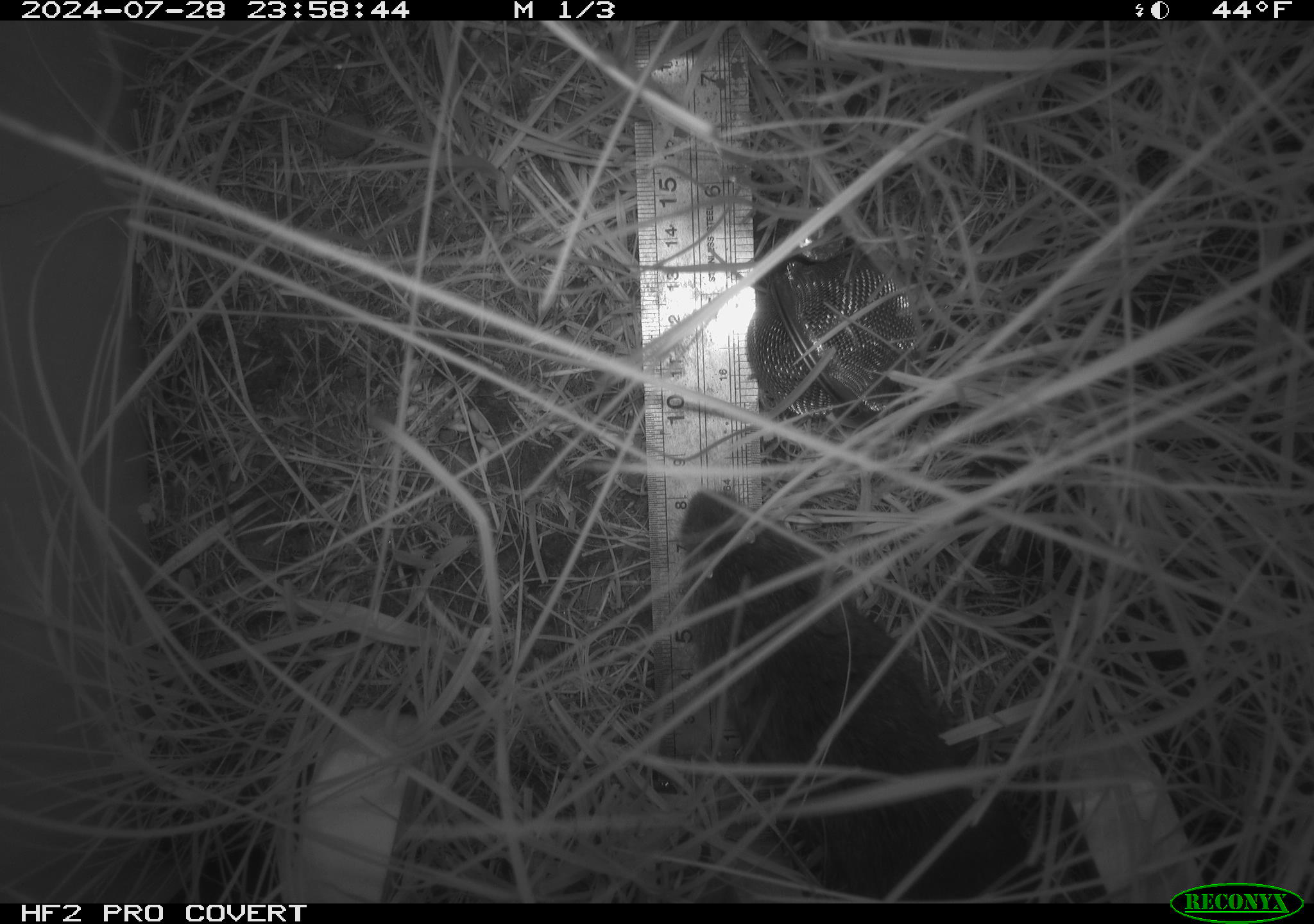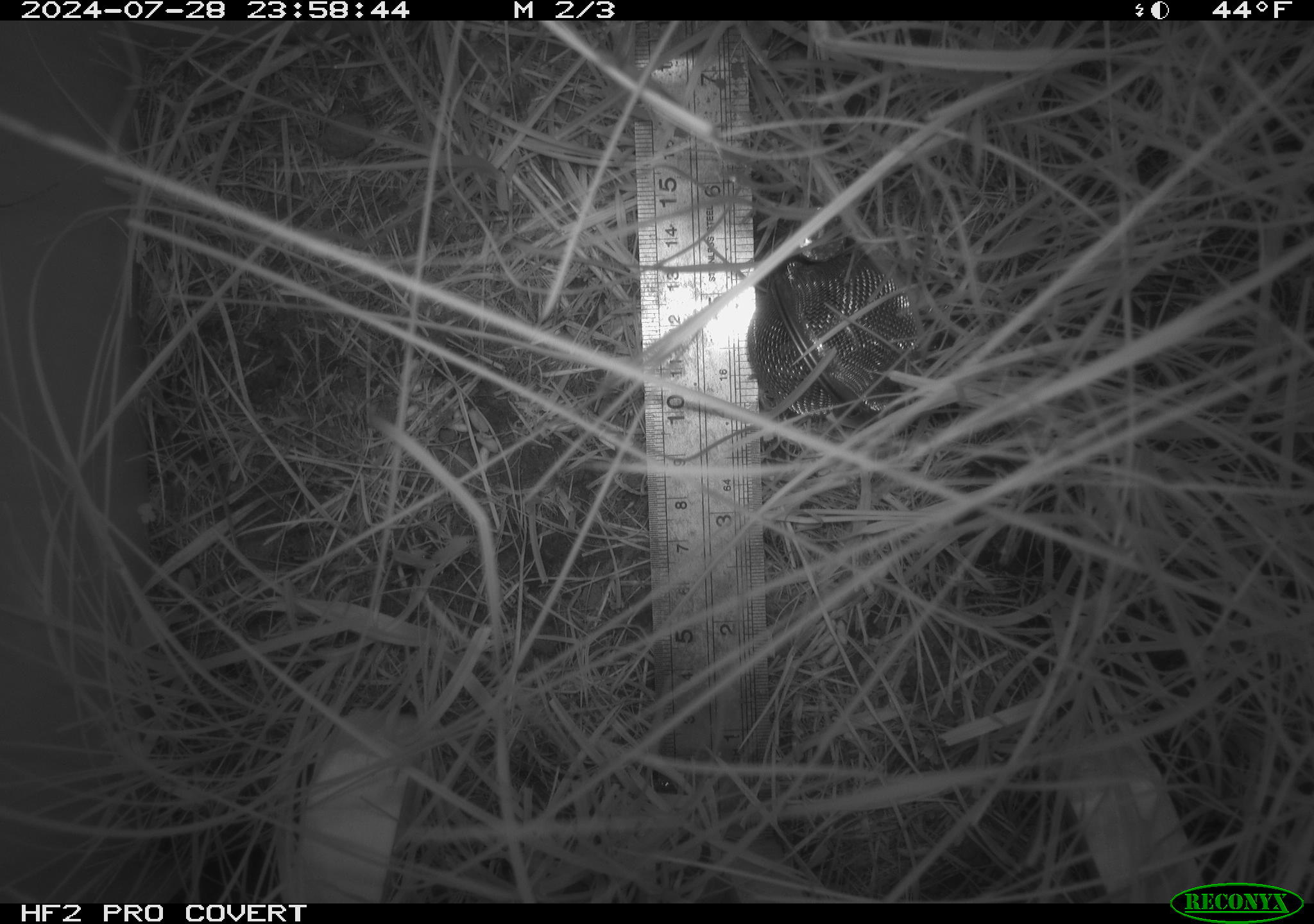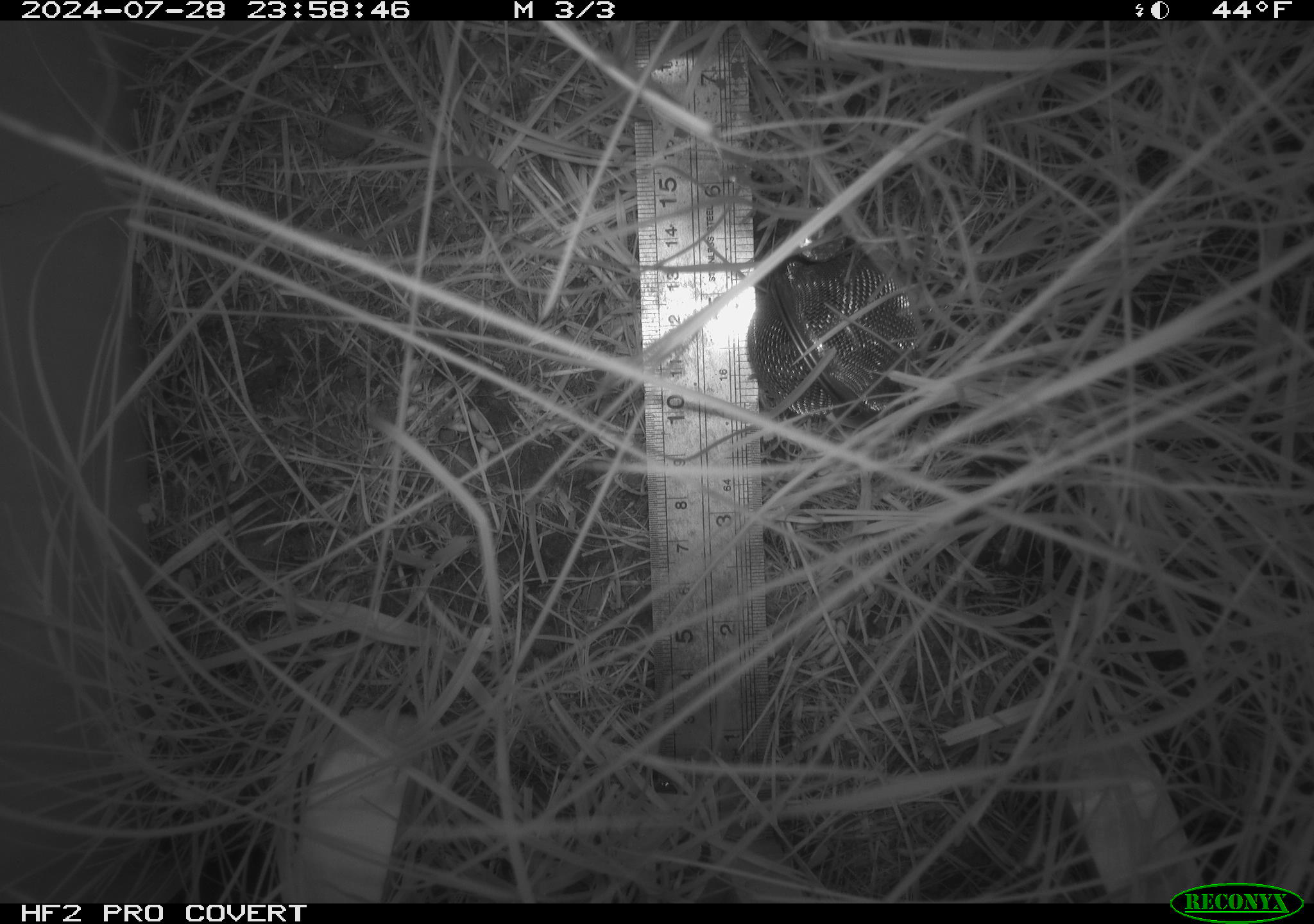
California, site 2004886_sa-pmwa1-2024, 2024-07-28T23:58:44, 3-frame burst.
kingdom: Animalia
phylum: Chordata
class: Mammalia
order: Rodentia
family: Cricetidae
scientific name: Arvicolinae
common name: voles, lemmings, and muskrats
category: arvicolinae subfamily